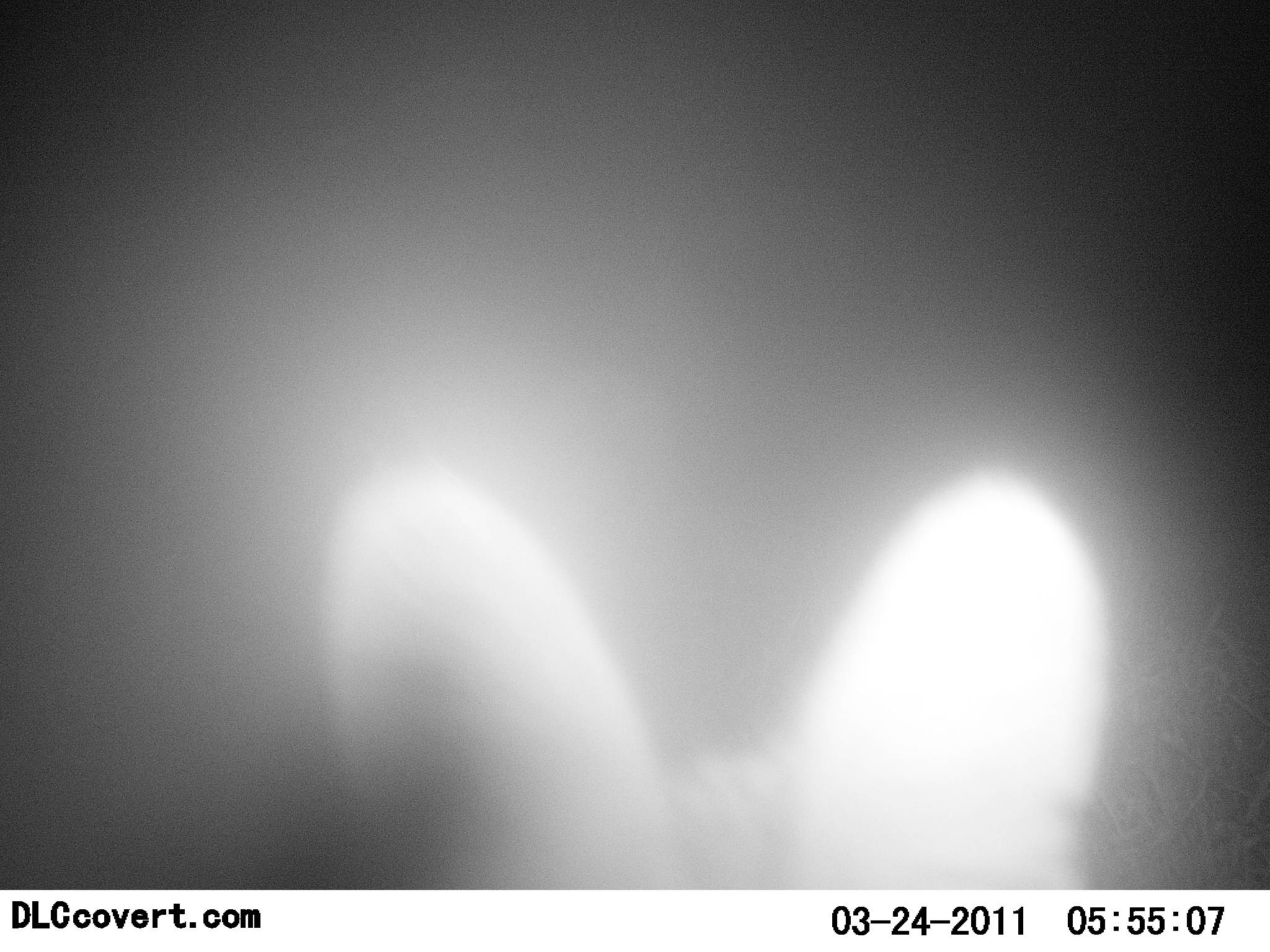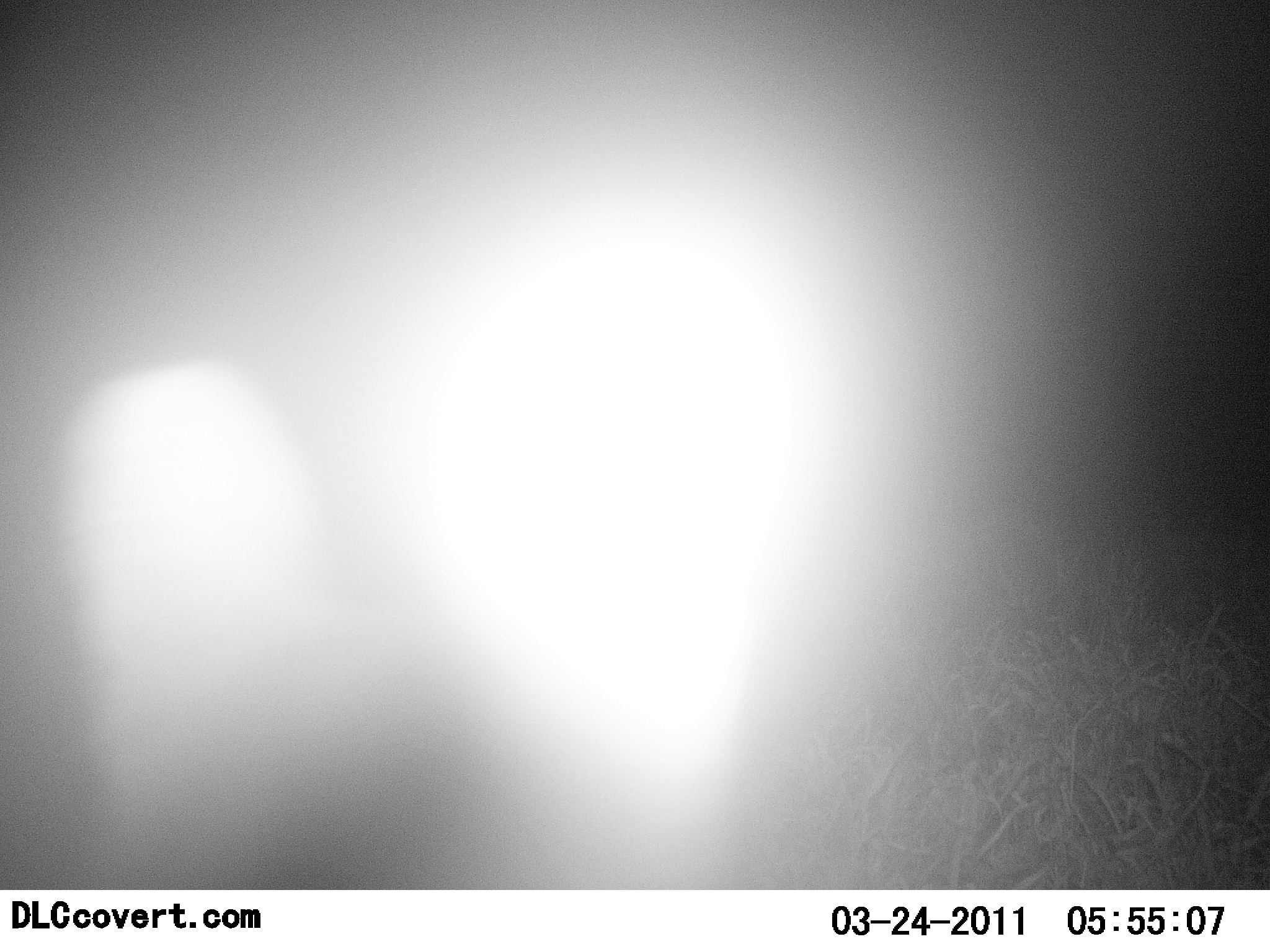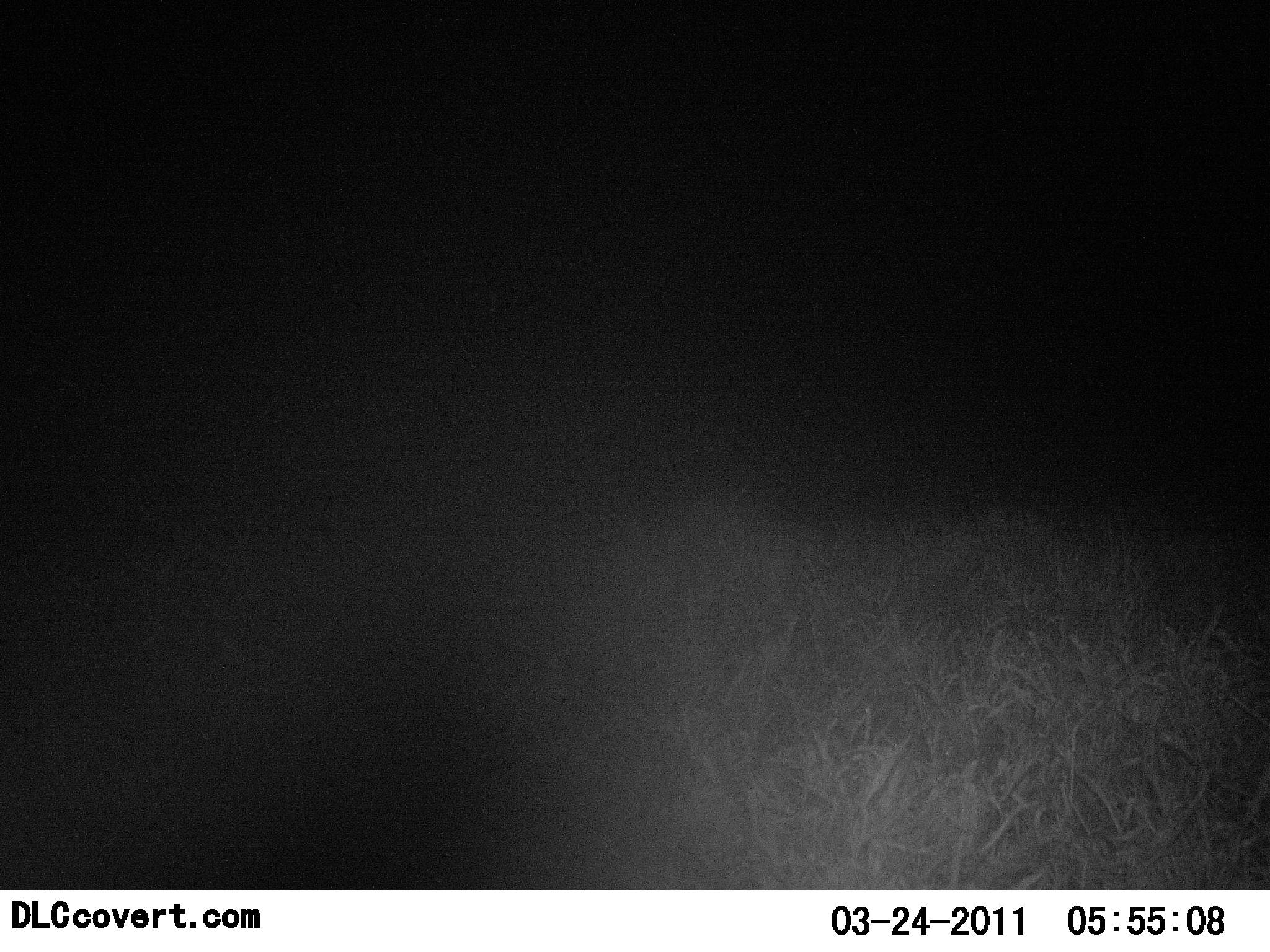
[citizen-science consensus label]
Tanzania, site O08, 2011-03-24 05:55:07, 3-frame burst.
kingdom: Animalia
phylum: Chordata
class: Mammalia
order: Carnivora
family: Canidae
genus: Otocyon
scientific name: Otocyon megalotis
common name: bat-eared fox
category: batearedfox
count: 1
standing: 67%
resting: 0%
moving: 33%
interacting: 0%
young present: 0%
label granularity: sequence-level